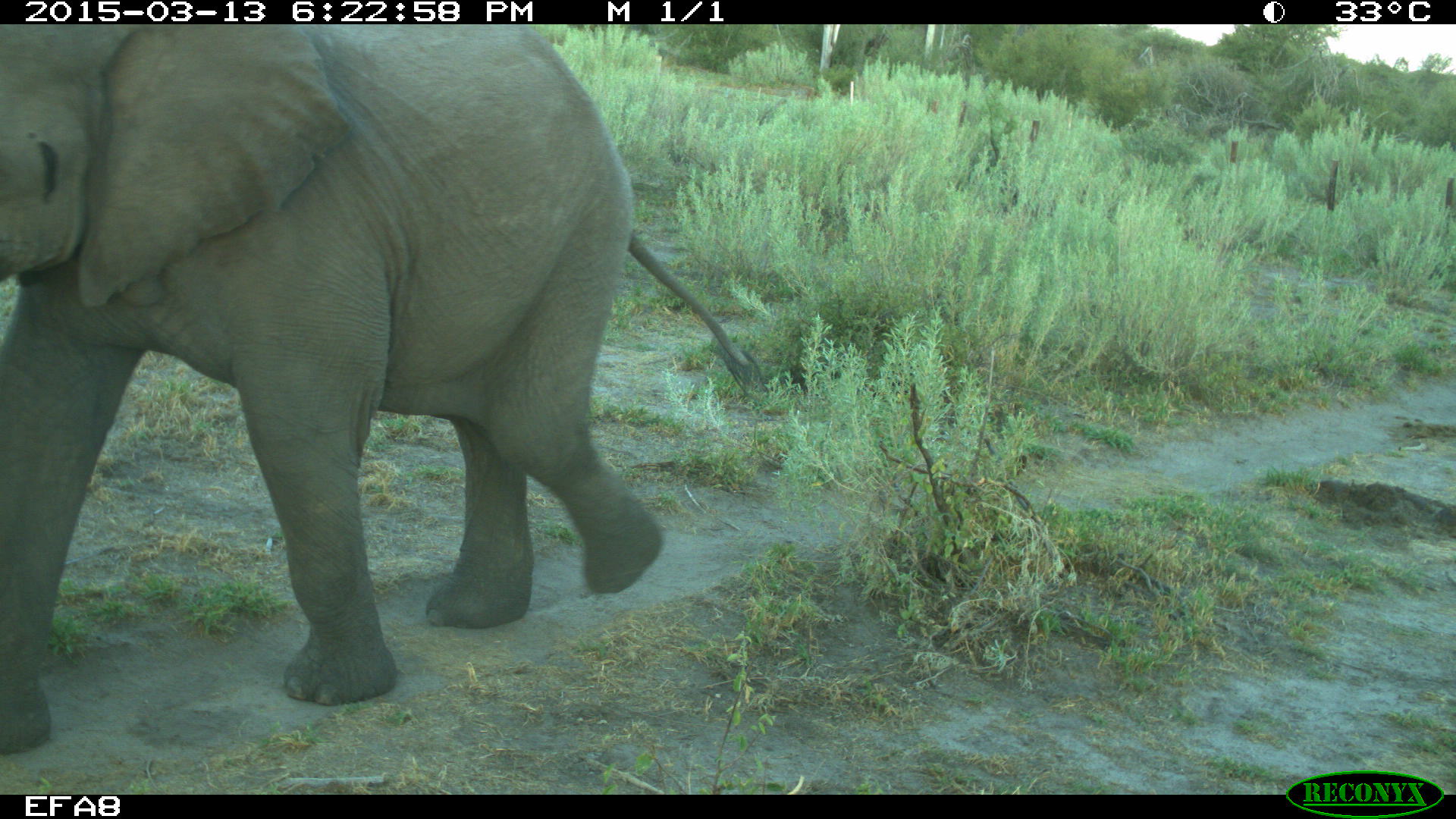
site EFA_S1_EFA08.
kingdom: Animalia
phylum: Chordata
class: Mammalia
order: Proboscidea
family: Elephantidae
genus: Loxodonta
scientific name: Loxodonta africana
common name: african bush elephant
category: elephant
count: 1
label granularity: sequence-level